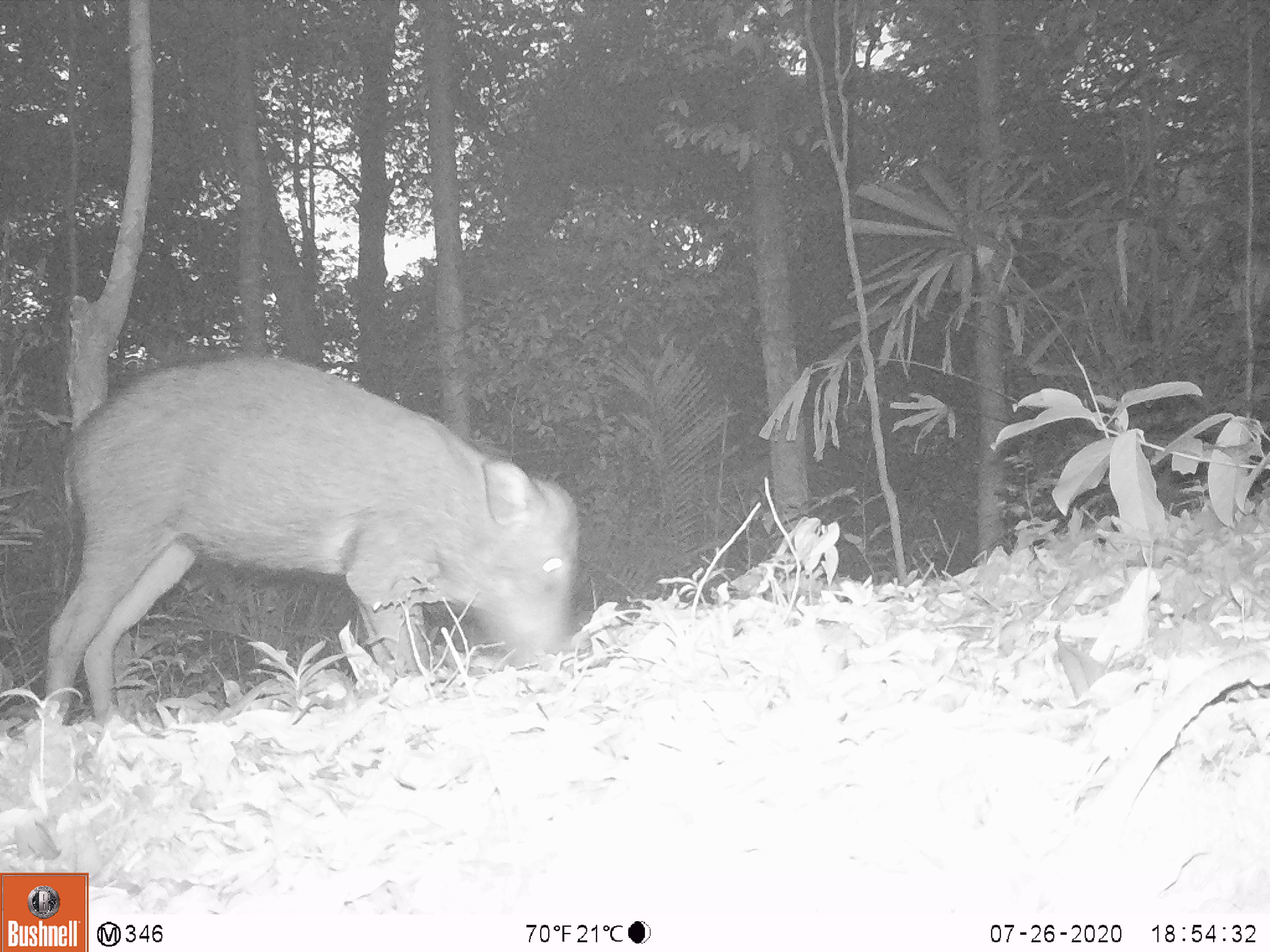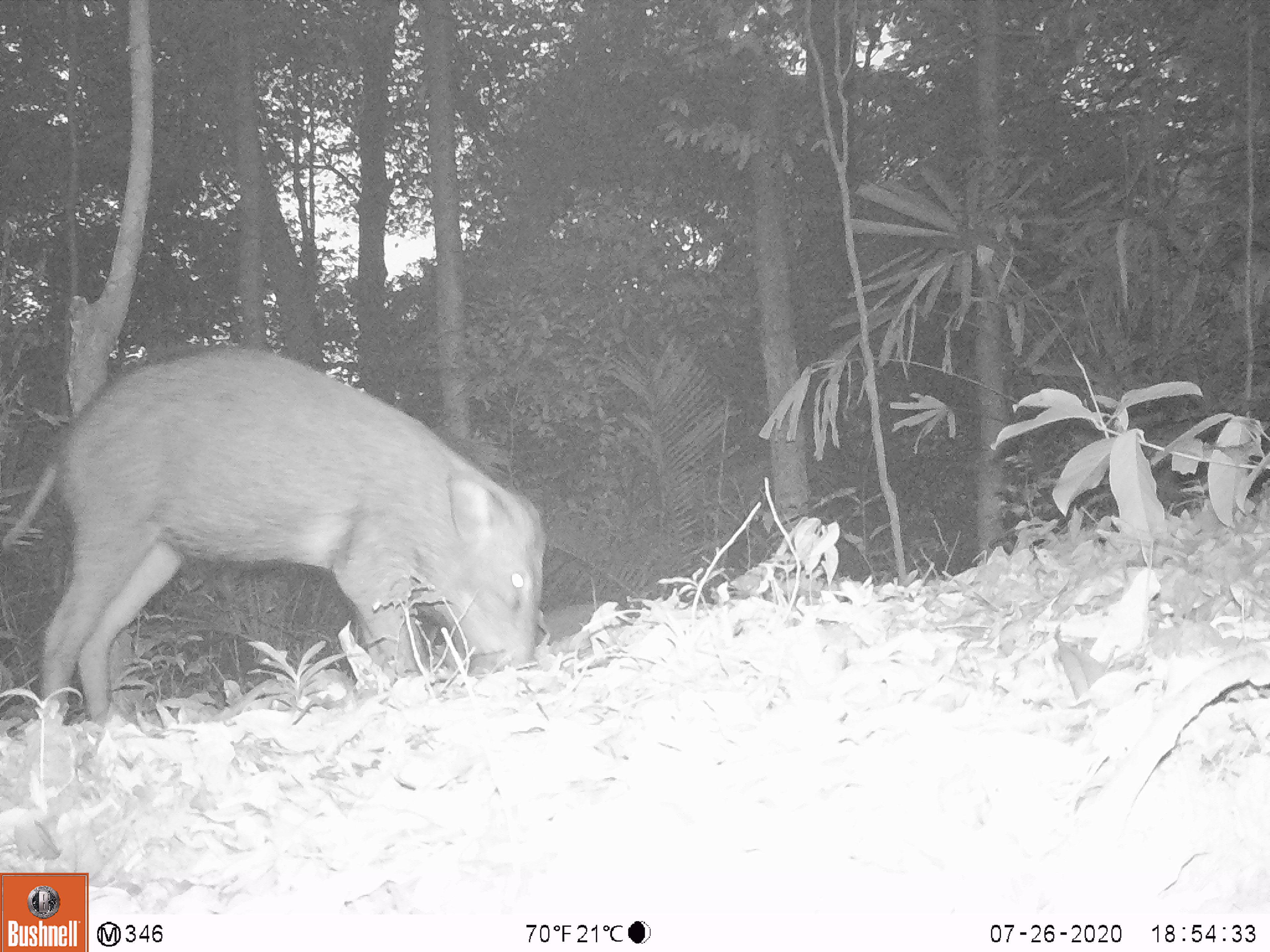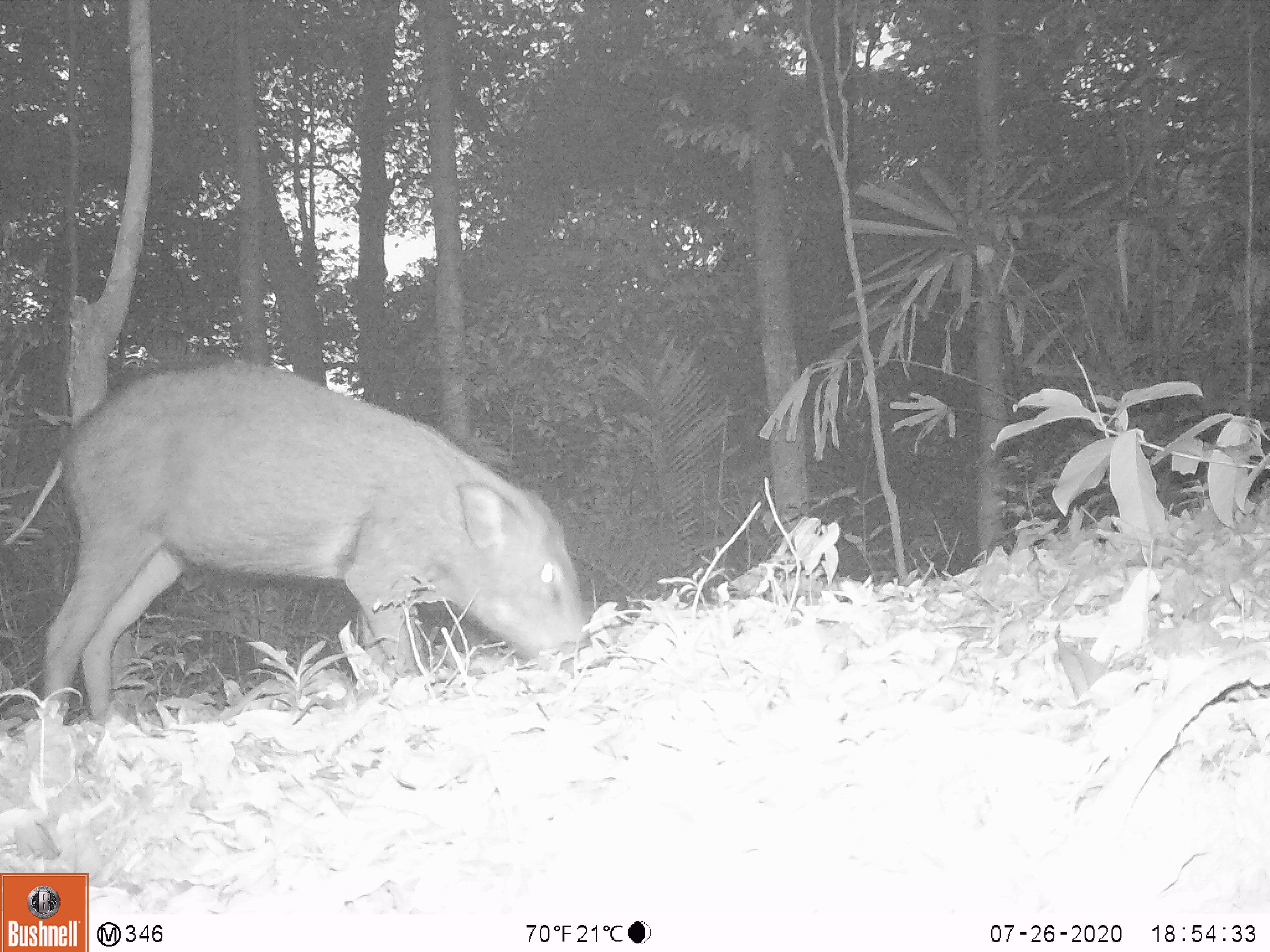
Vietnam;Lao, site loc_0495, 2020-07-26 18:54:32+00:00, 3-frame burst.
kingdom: Animalia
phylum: Chordata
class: Mammalia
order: Artiodactyla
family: Suidae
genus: Sus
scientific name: Sus scrofa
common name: eurasian wild pig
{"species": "eurasian wild pig (Sus scrofa)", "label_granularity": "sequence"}